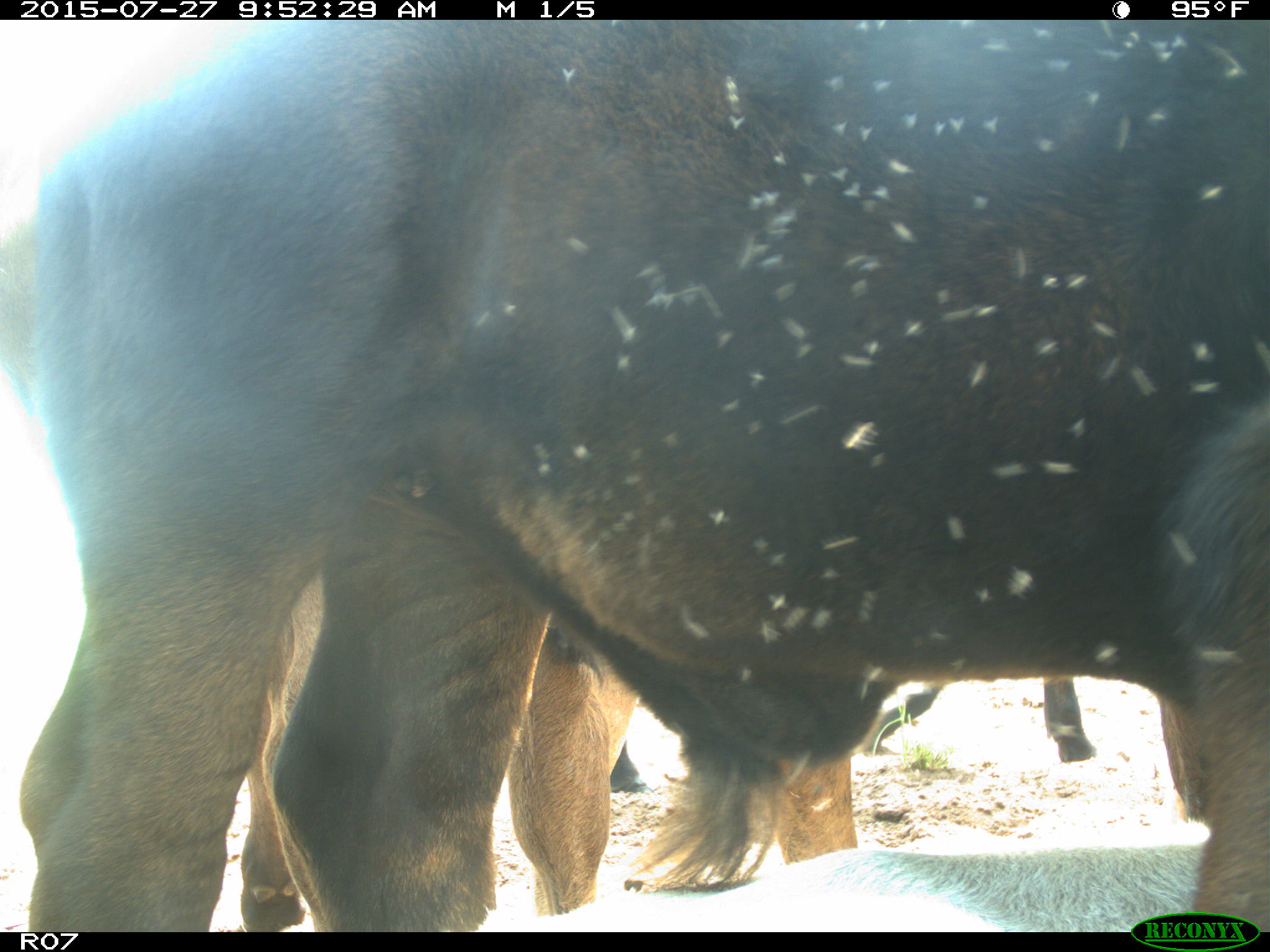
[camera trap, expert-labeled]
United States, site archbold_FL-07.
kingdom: Animalia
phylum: Chordata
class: Mammalia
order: Artiodactyla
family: Bovidae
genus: Bos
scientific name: Bos taurus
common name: domestic cow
Bos taurus (domestic cow).